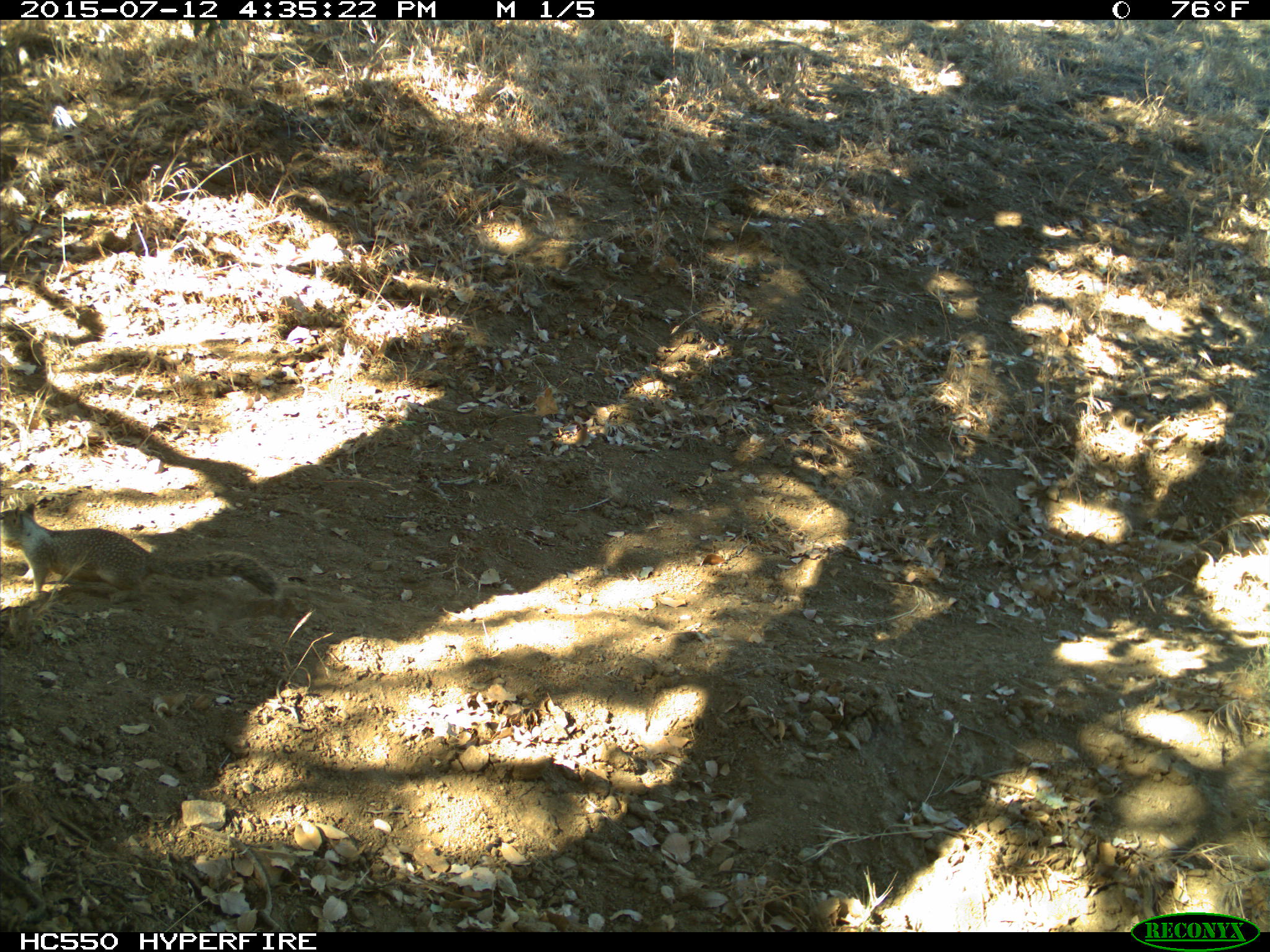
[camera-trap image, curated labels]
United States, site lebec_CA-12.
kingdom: Animalia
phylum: Chordata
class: Mammalia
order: Rodentia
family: Sciuridae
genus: Otospermophilus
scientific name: Otospermophilus beecheyi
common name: california ground squirrel